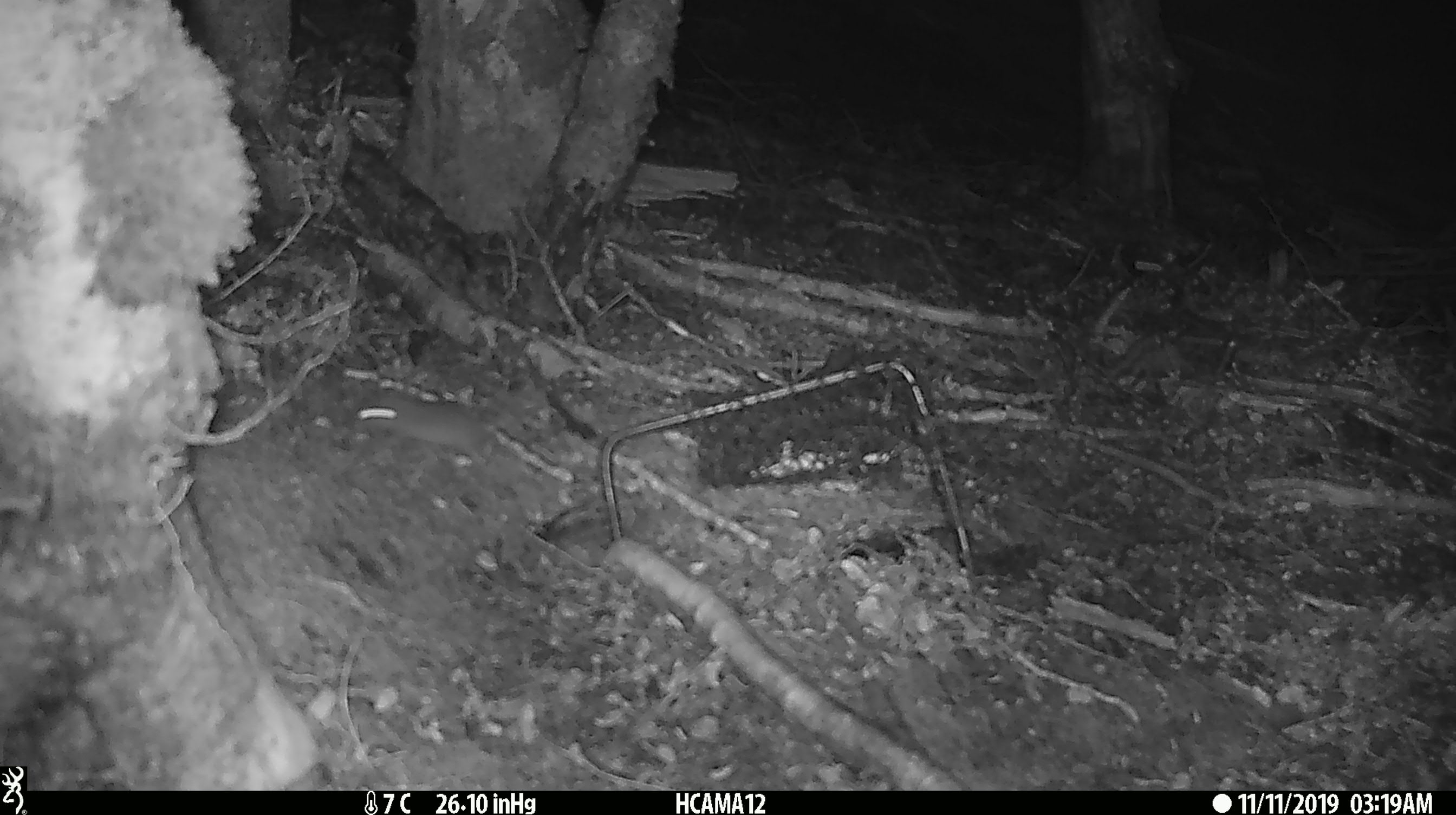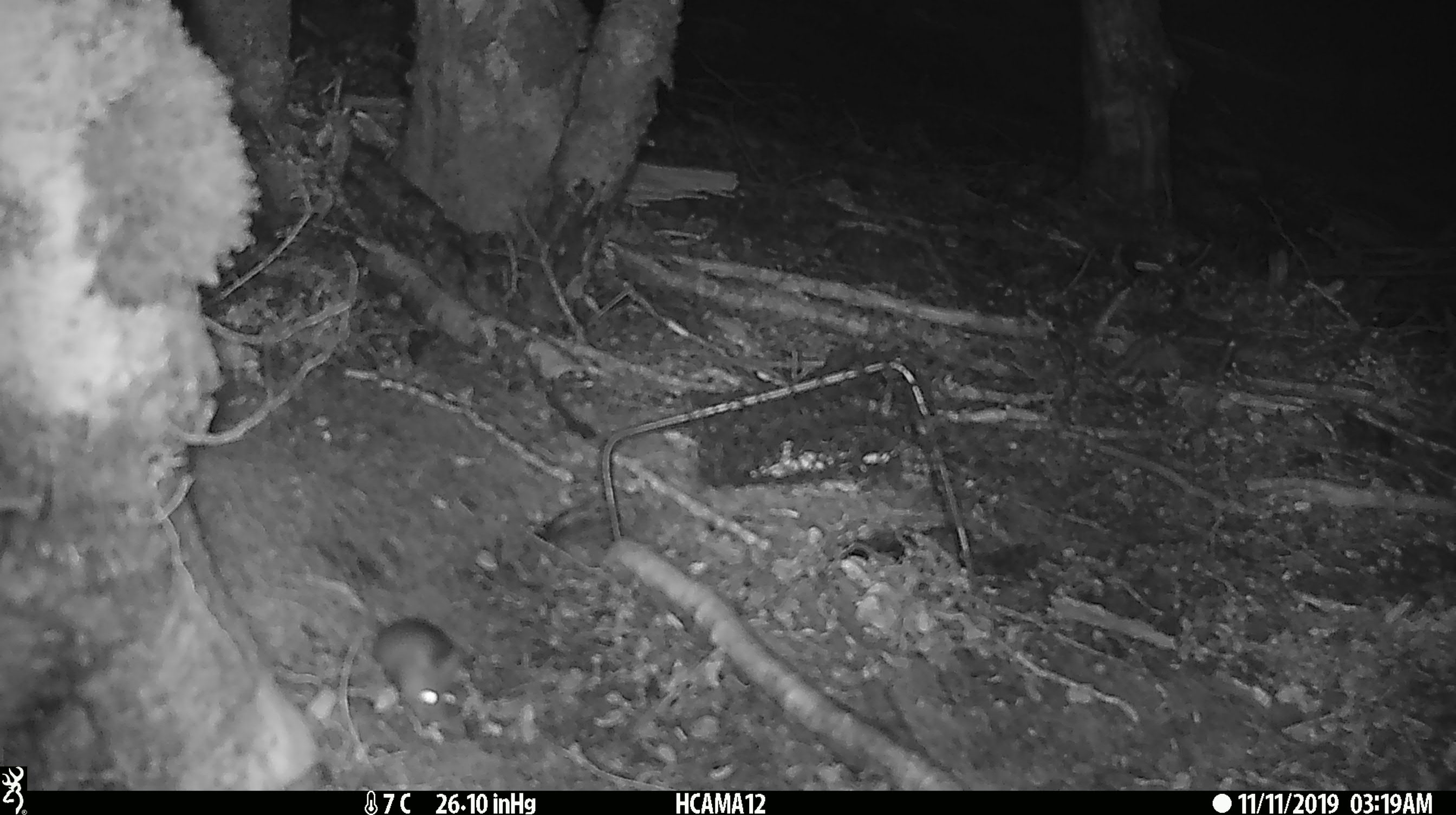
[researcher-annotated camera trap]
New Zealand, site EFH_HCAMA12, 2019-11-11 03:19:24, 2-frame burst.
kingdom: Animalia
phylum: Chordata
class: Mammalia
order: Rodentia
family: Muridae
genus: Mus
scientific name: Mus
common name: mouse